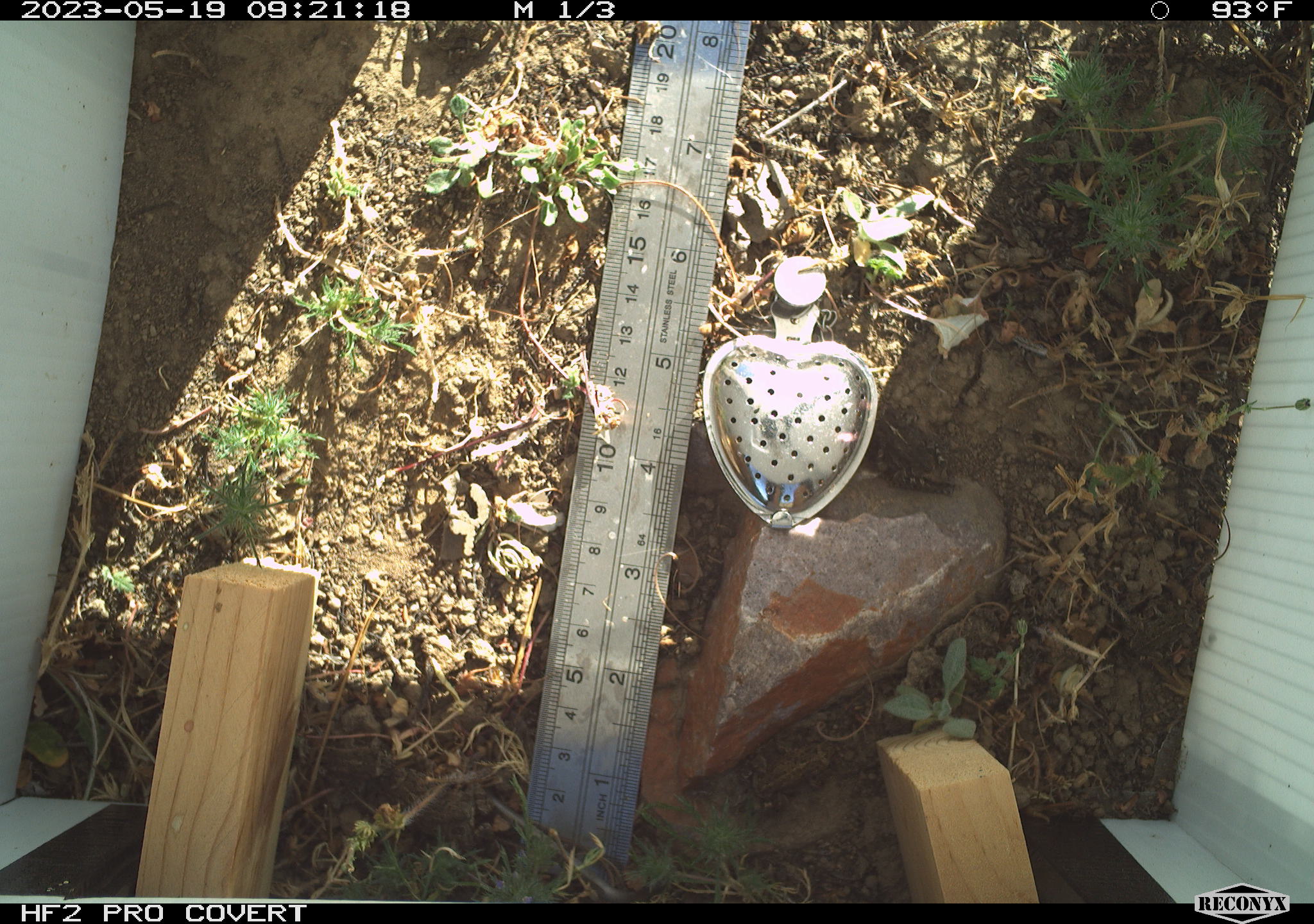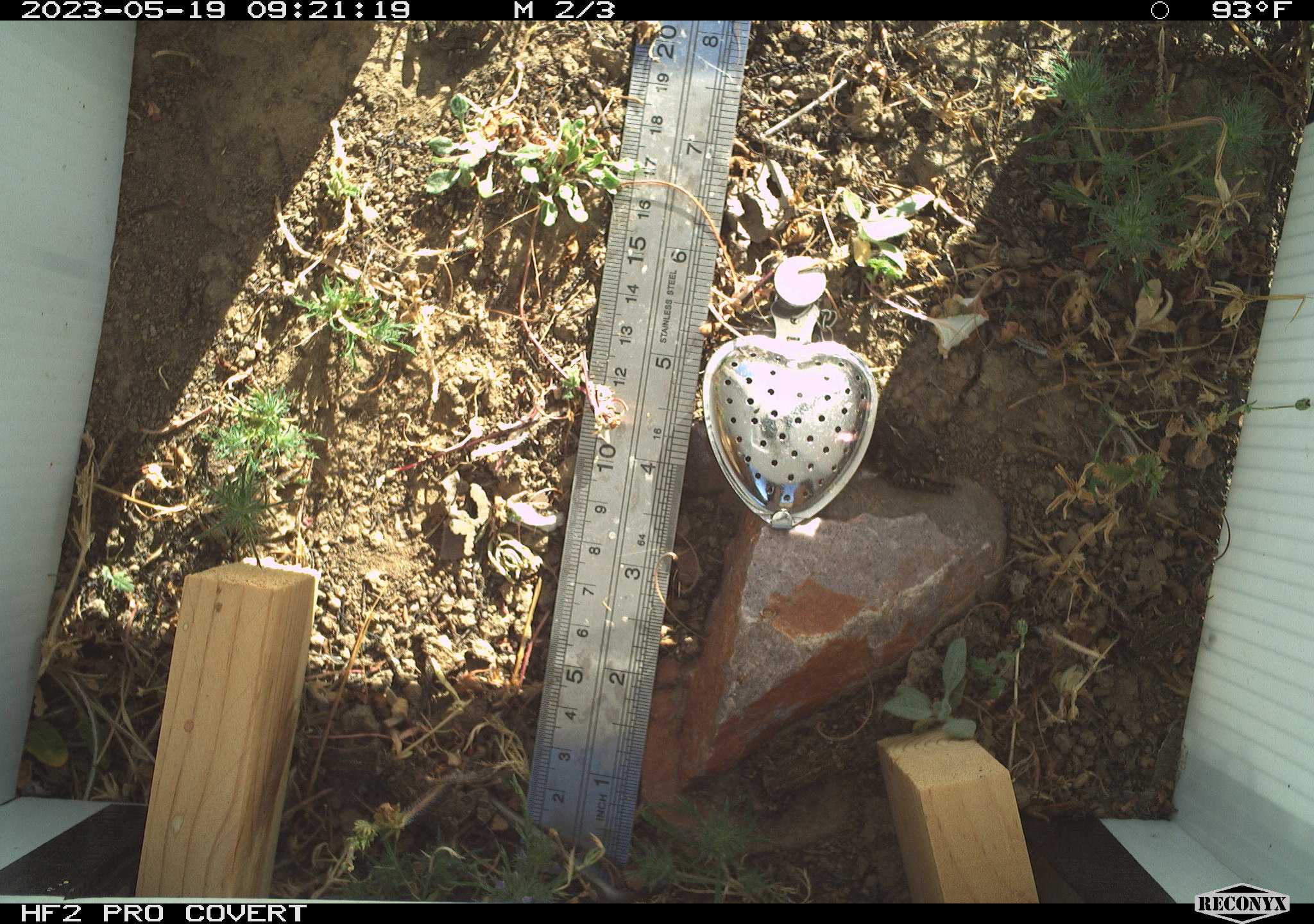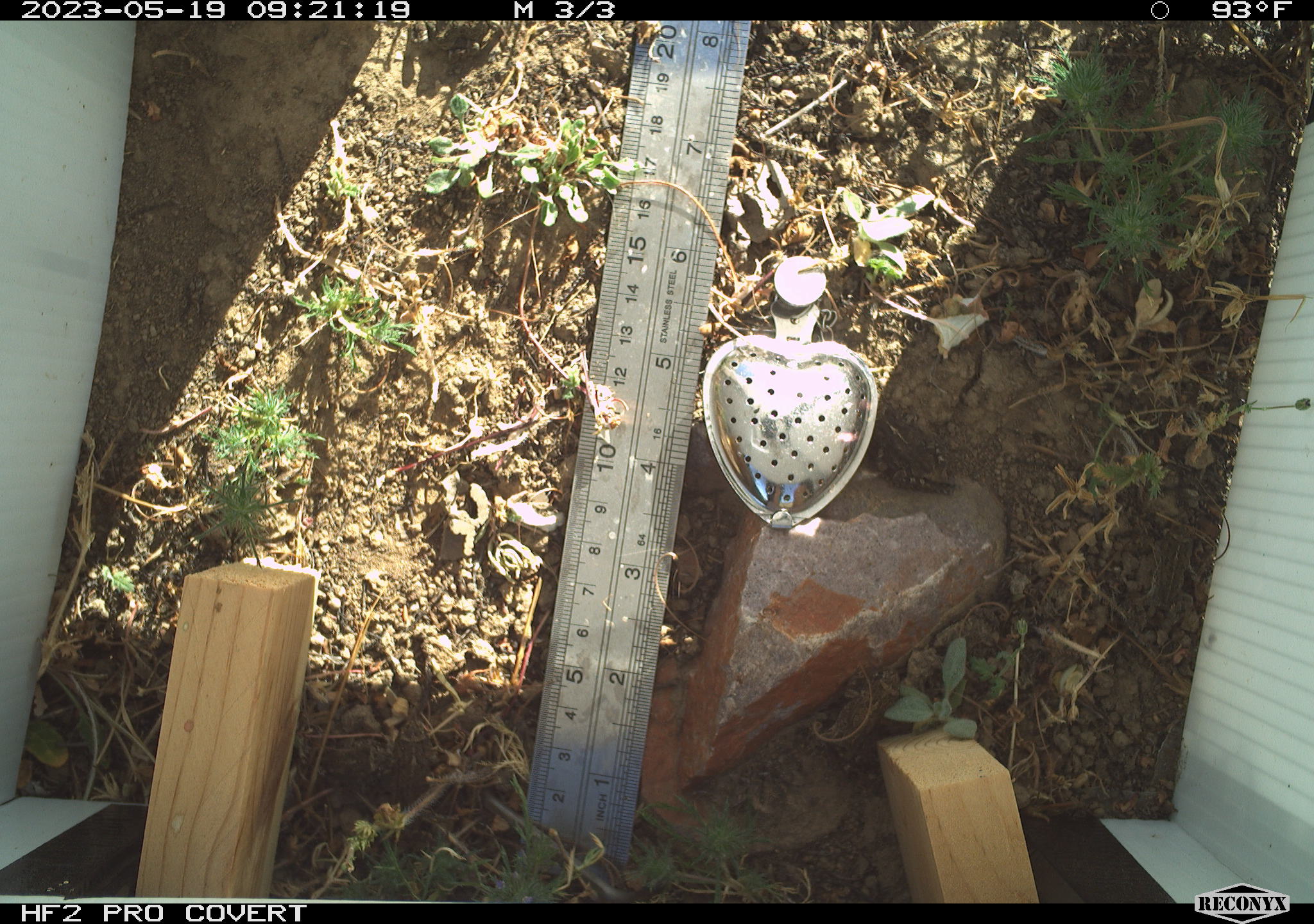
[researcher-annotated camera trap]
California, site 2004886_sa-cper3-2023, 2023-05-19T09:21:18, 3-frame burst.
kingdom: Animalia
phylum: Chordata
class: Amphibia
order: Anura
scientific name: Anura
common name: frogs